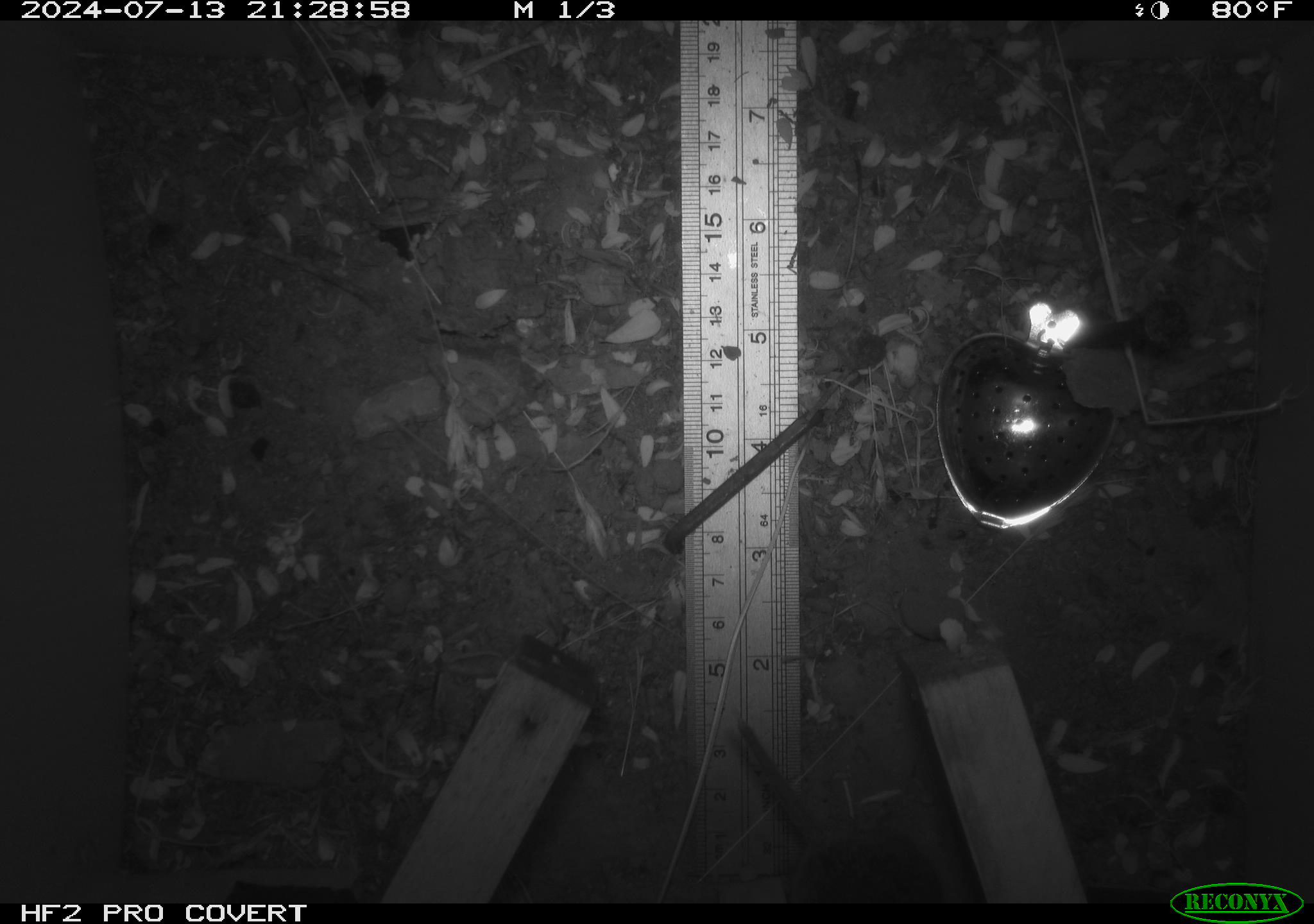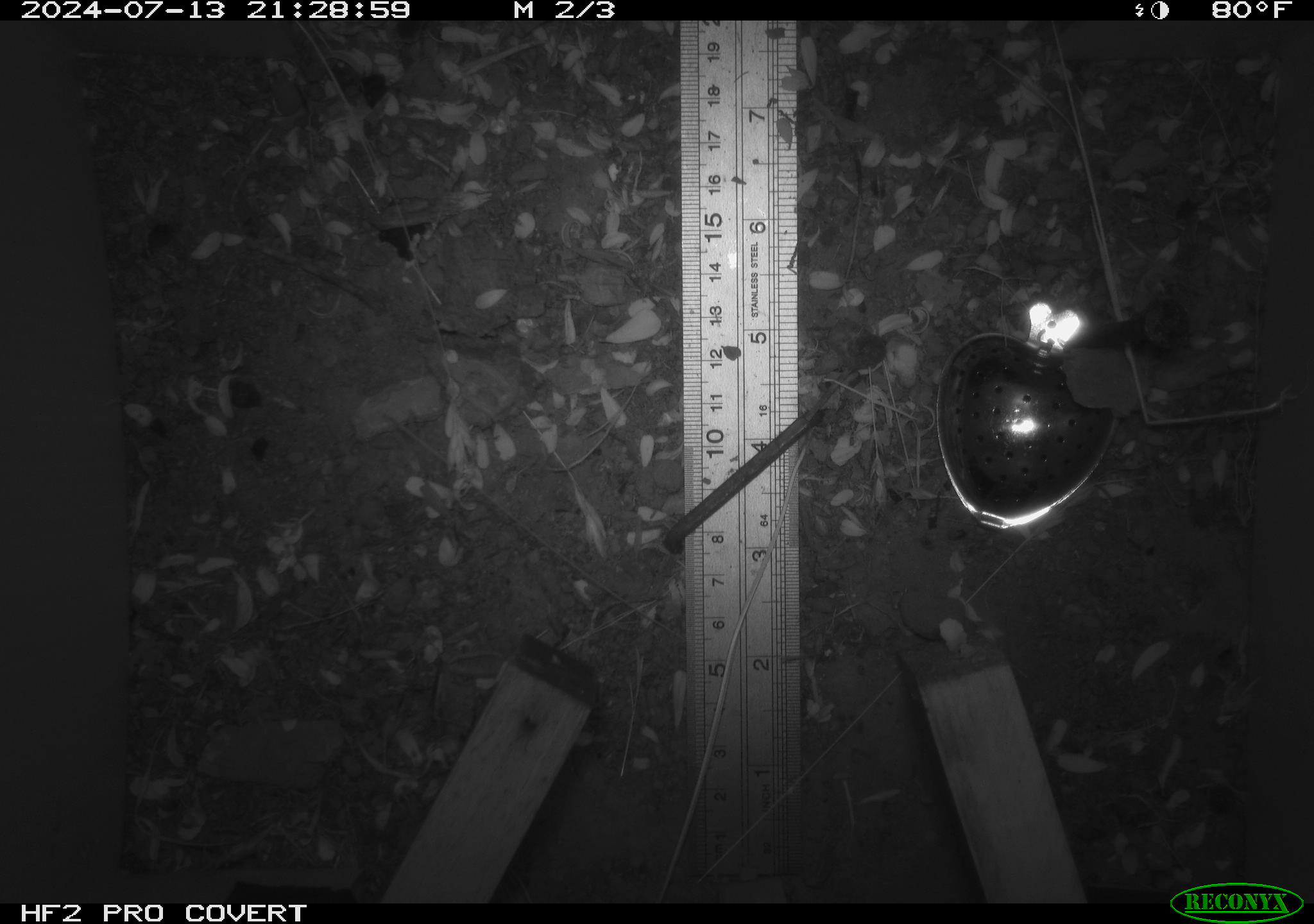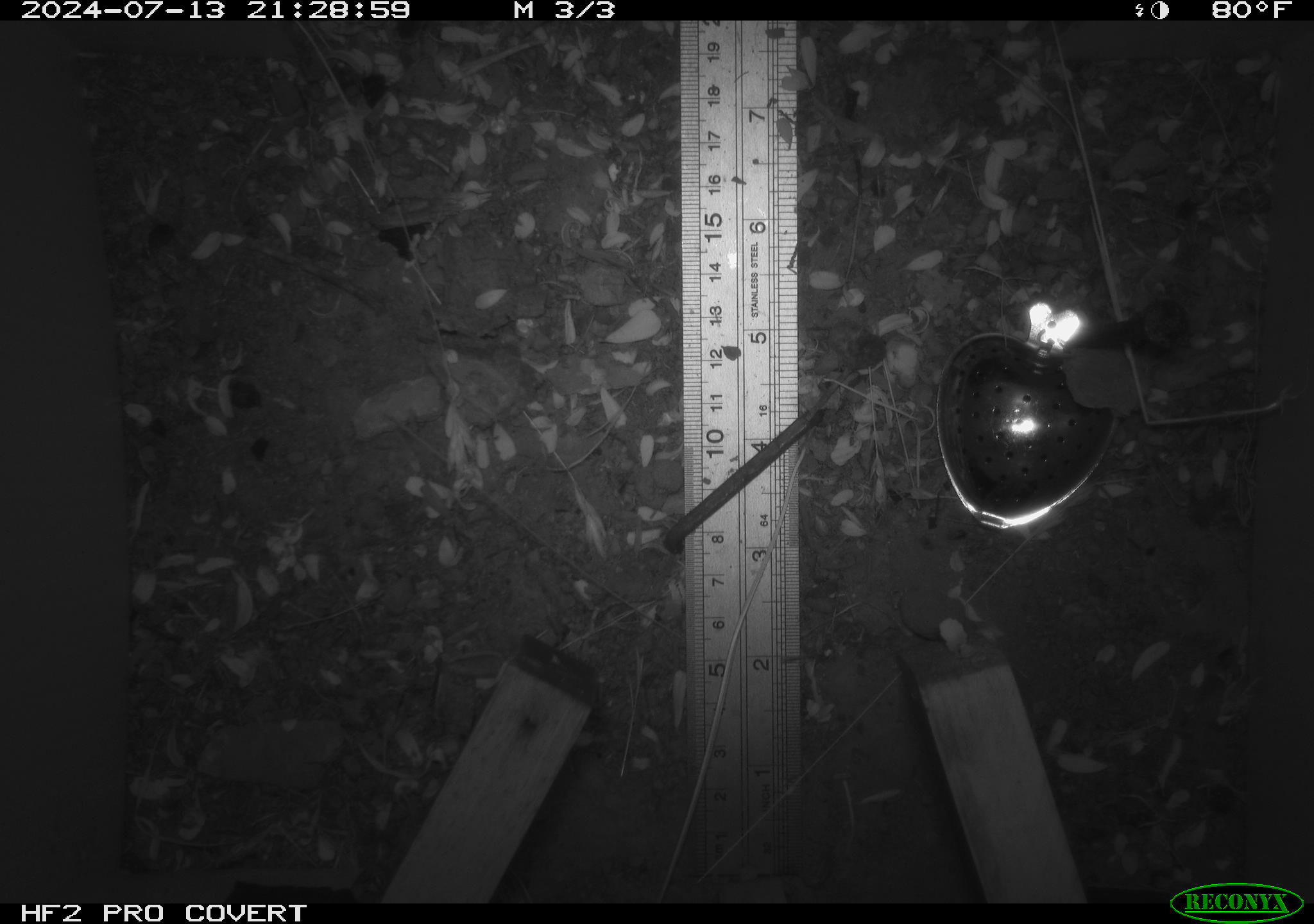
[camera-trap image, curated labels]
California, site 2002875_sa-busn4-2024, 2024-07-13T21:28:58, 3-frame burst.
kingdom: Animalia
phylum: Chordata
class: Mammalia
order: Rodentia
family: Cricetidae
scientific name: Arvicolinae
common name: voles, lemmings, and muskrats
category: arvicolinae subfamily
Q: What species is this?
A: Arvicolinae subfamily (voles, lemmings, and muskrats) (Arvicolinae).